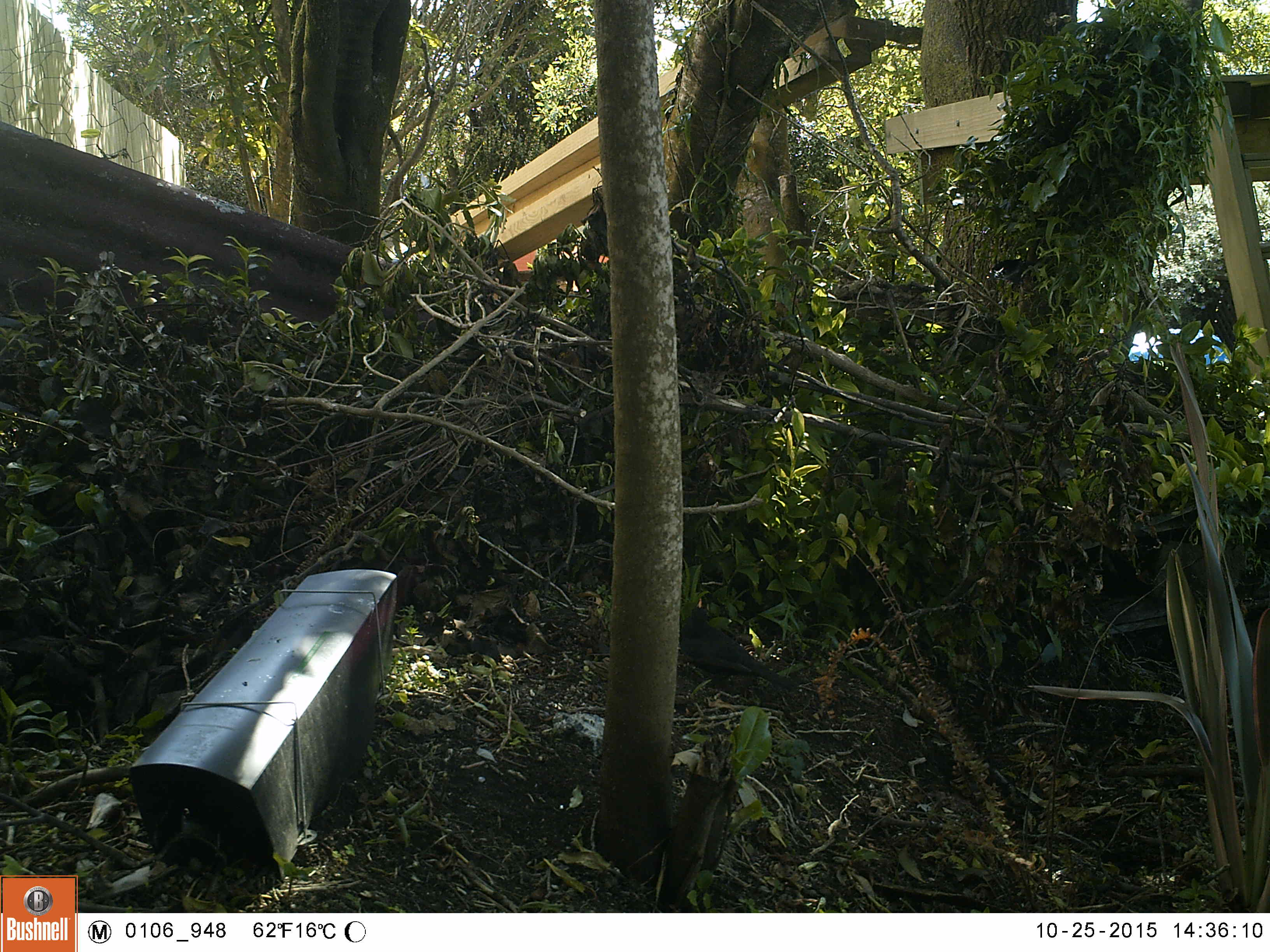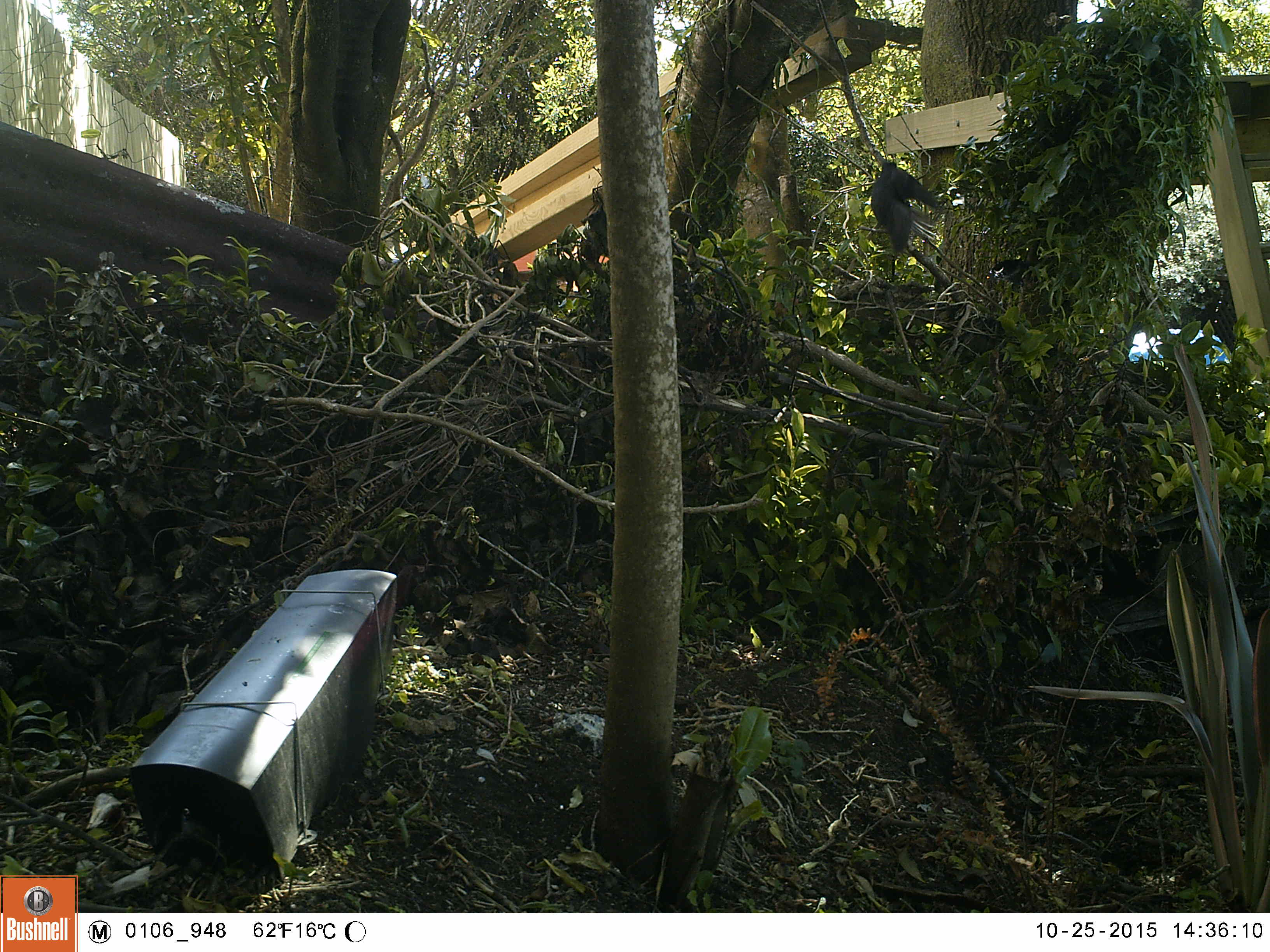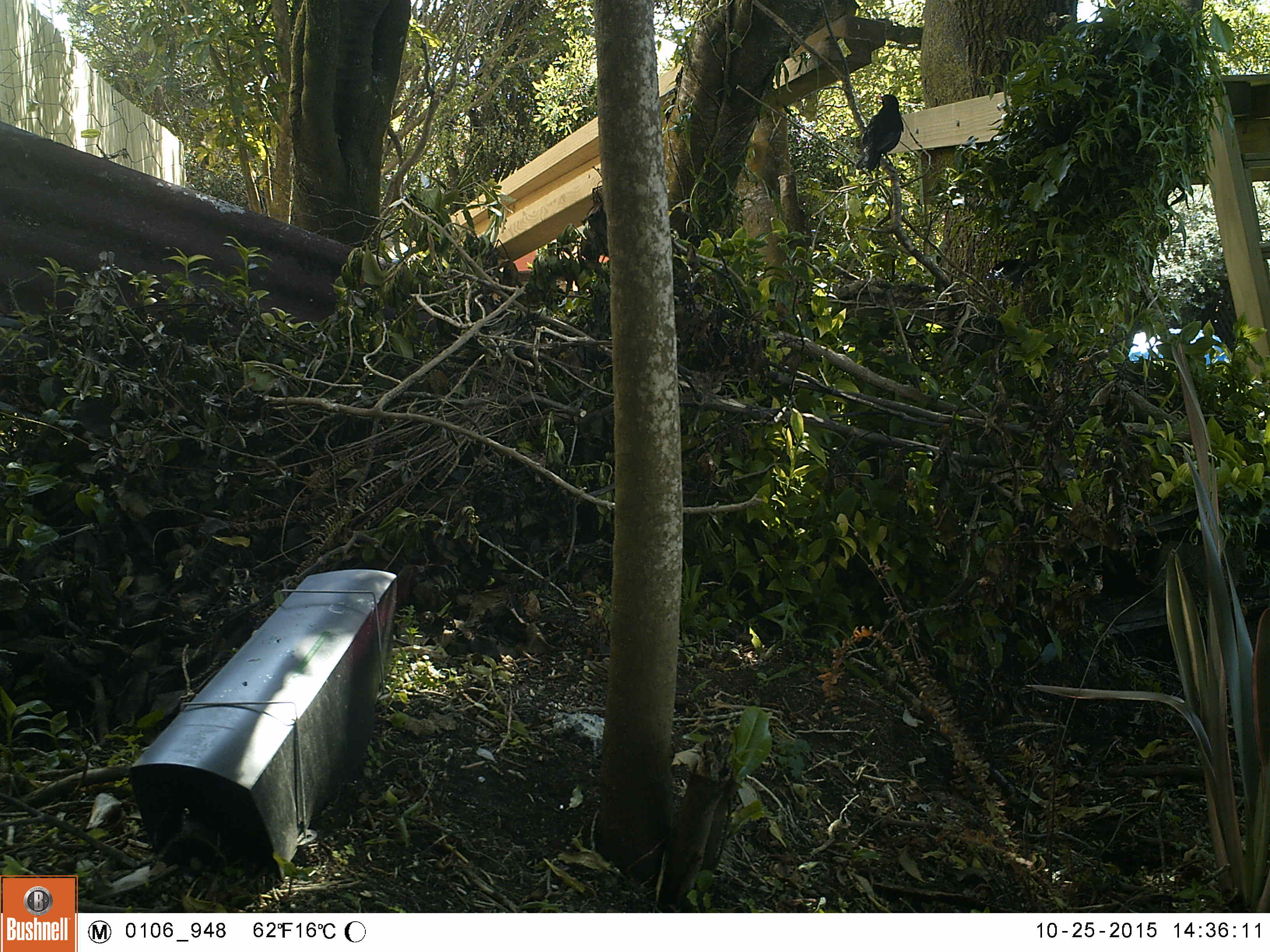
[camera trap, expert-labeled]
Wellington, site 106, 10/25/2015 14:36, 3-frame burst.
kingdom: Animalia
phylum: Chordata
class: Aves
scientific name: Aves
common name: bird